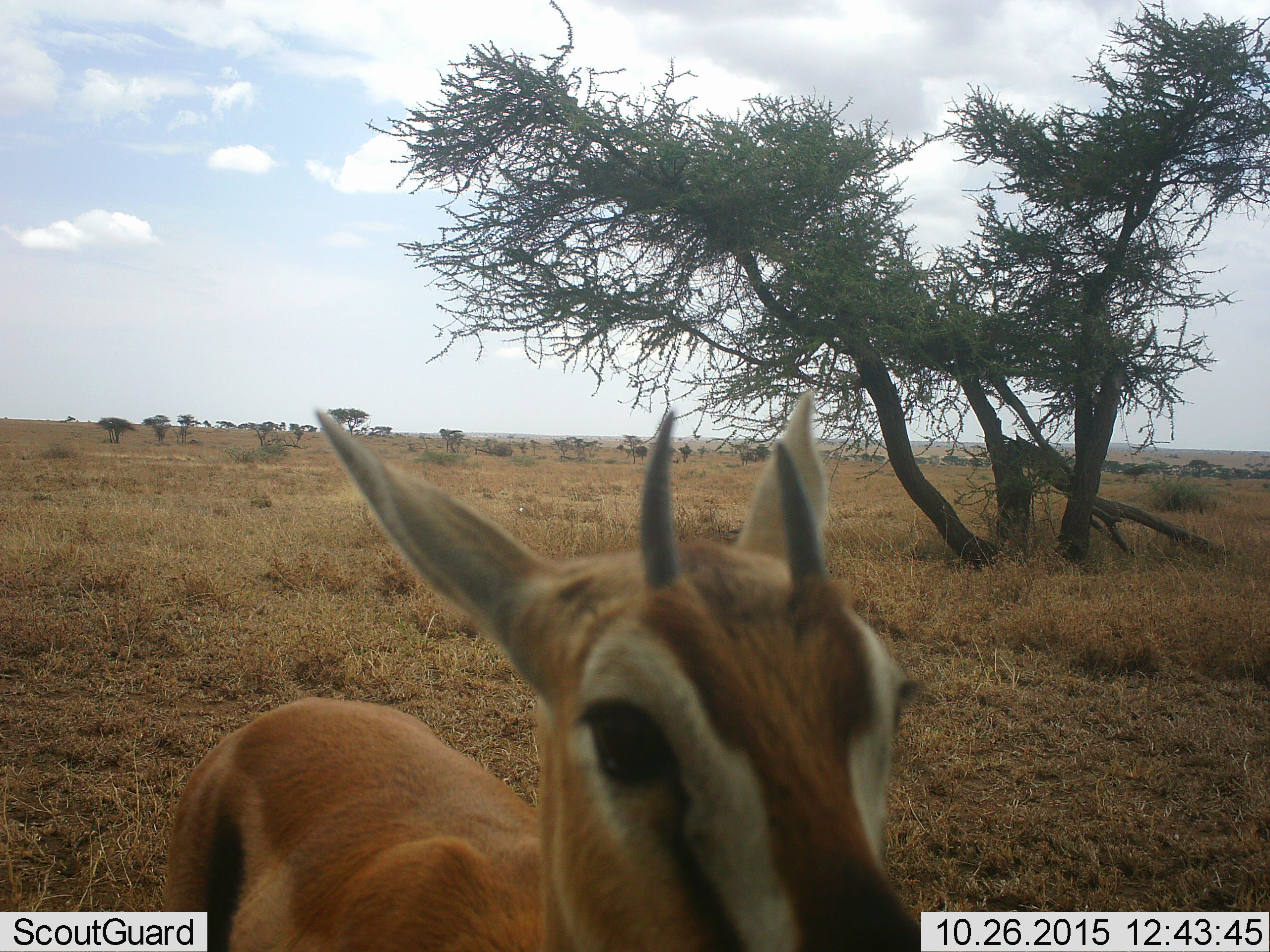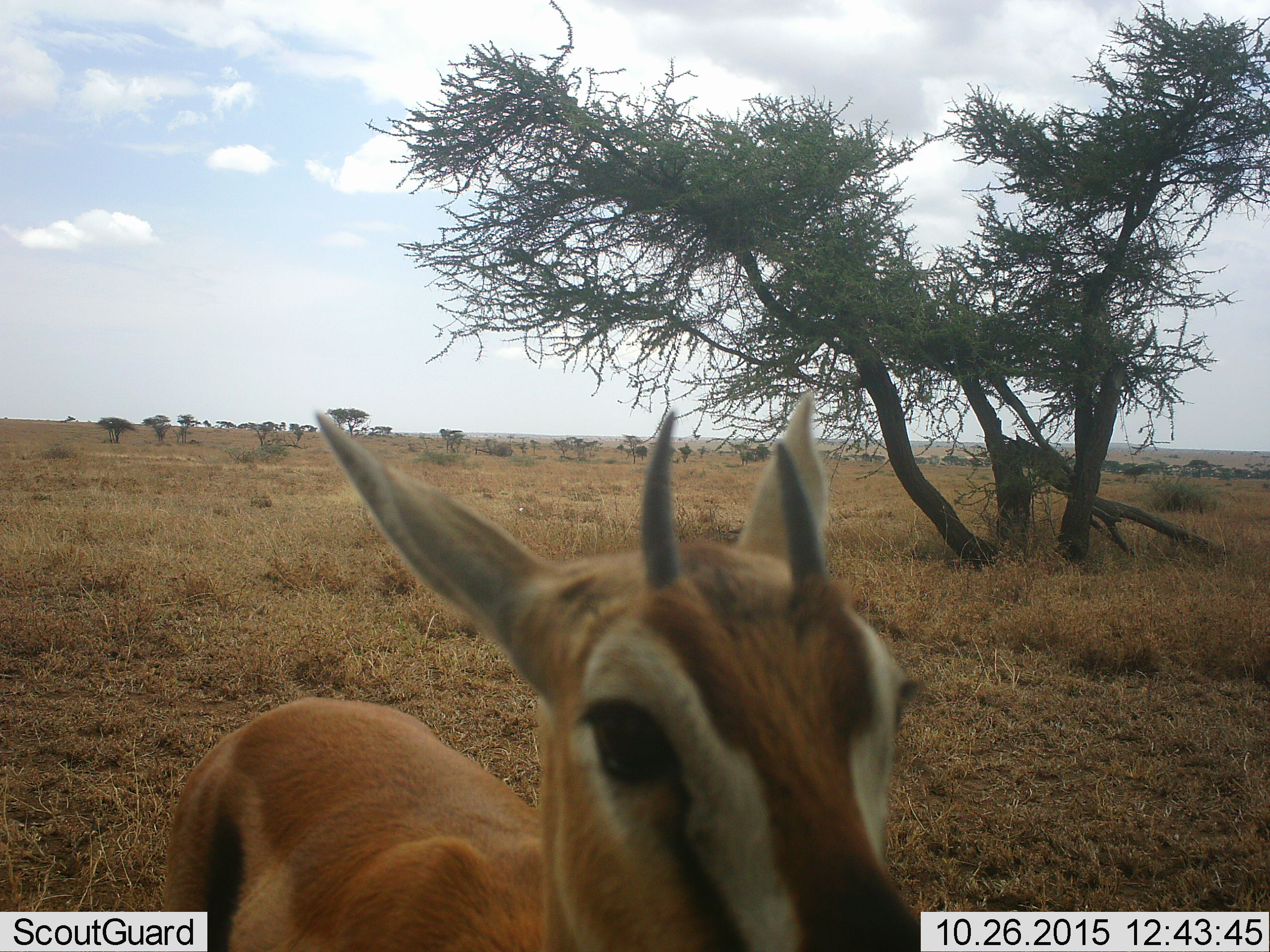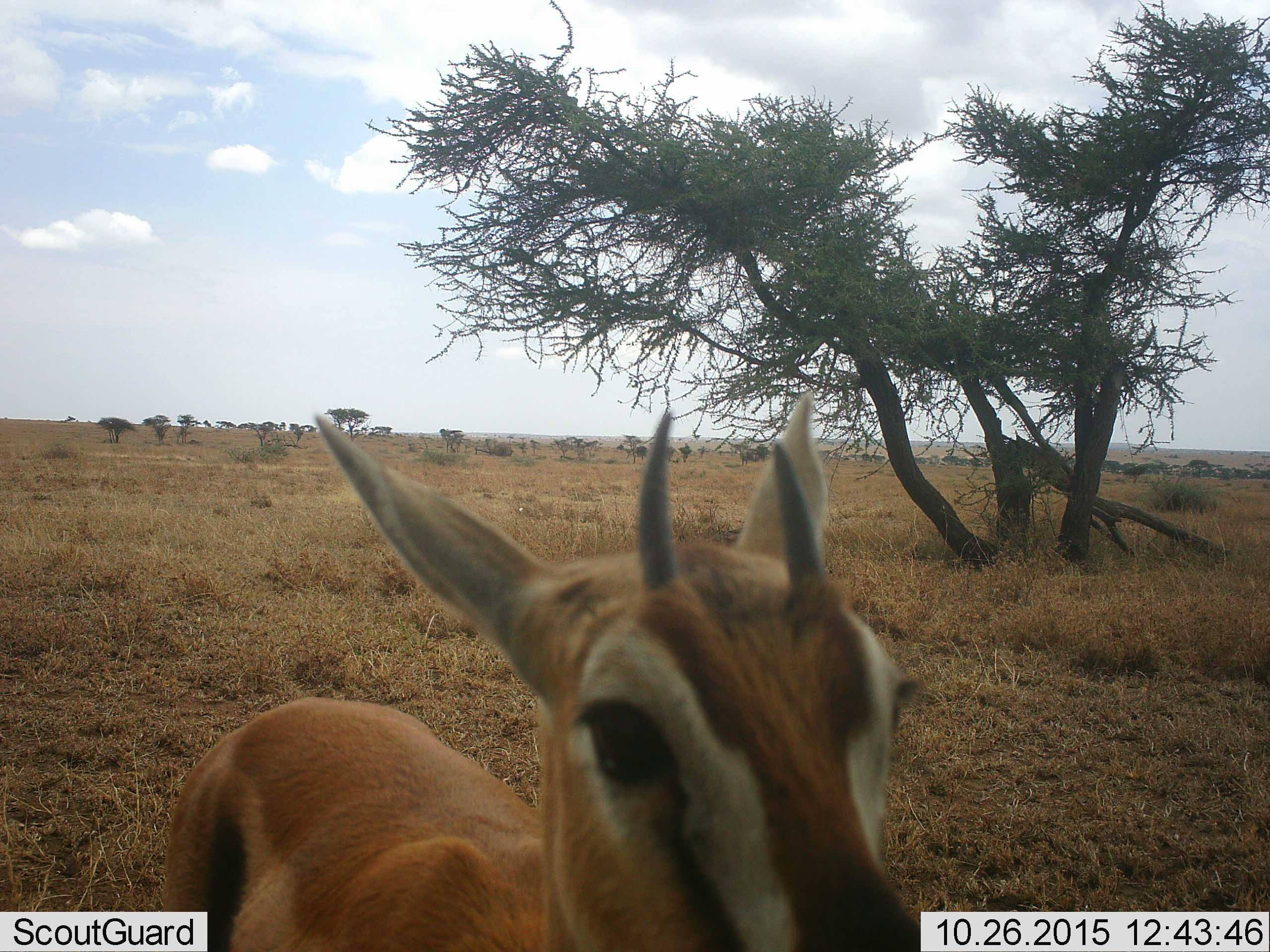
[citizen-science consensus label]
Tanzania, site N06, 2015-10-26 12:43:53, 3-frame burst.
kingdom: Animalia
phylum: Chordata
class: Mammalia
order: Artiodactyla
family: Bovidae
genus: Eudorcas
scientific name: Eudorcas thomsonii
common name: thomson's gazelle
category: gazellethomsons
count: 1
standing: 88%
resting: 0%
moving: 0%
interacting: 12%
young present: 12%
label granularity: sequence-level